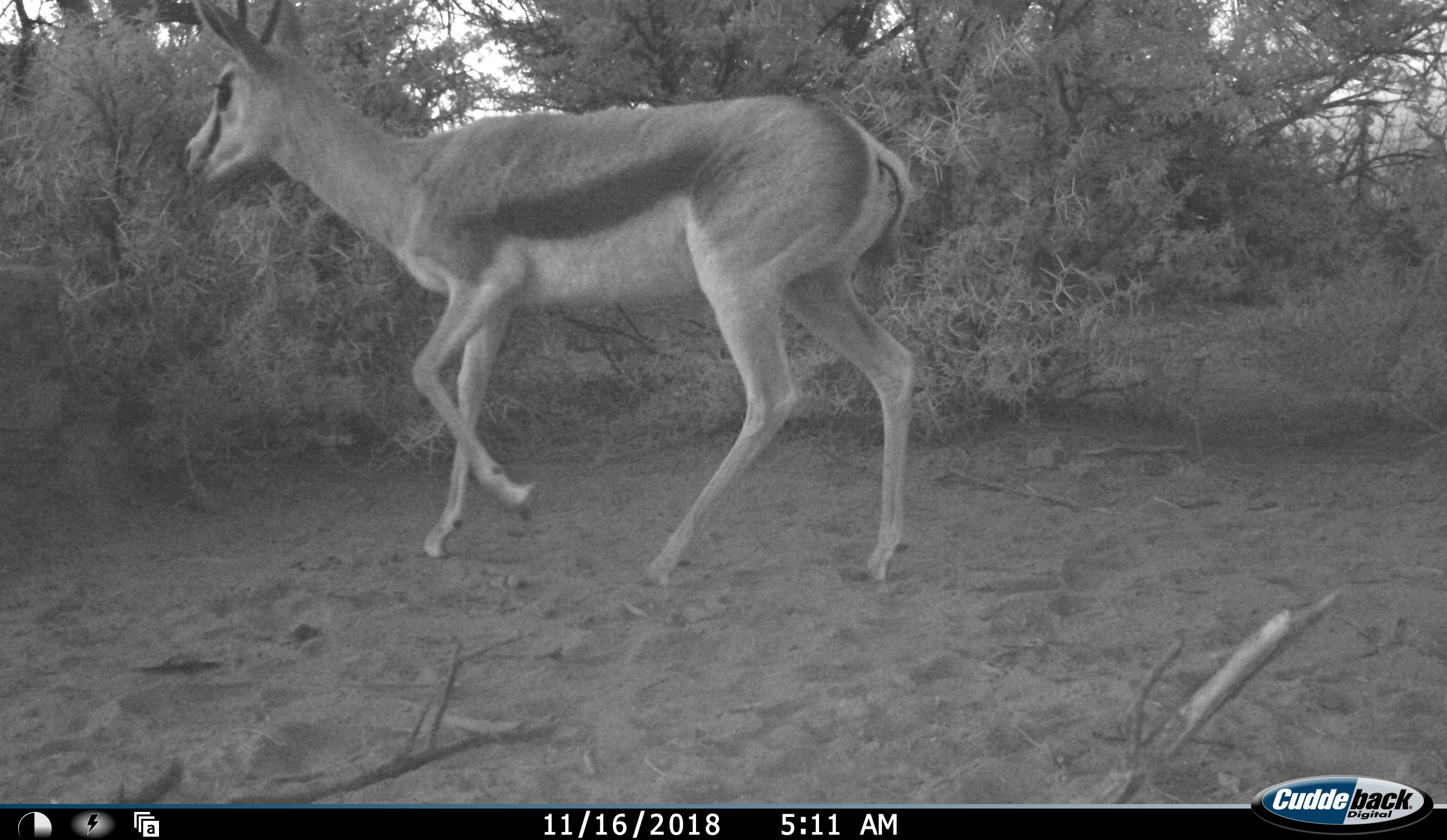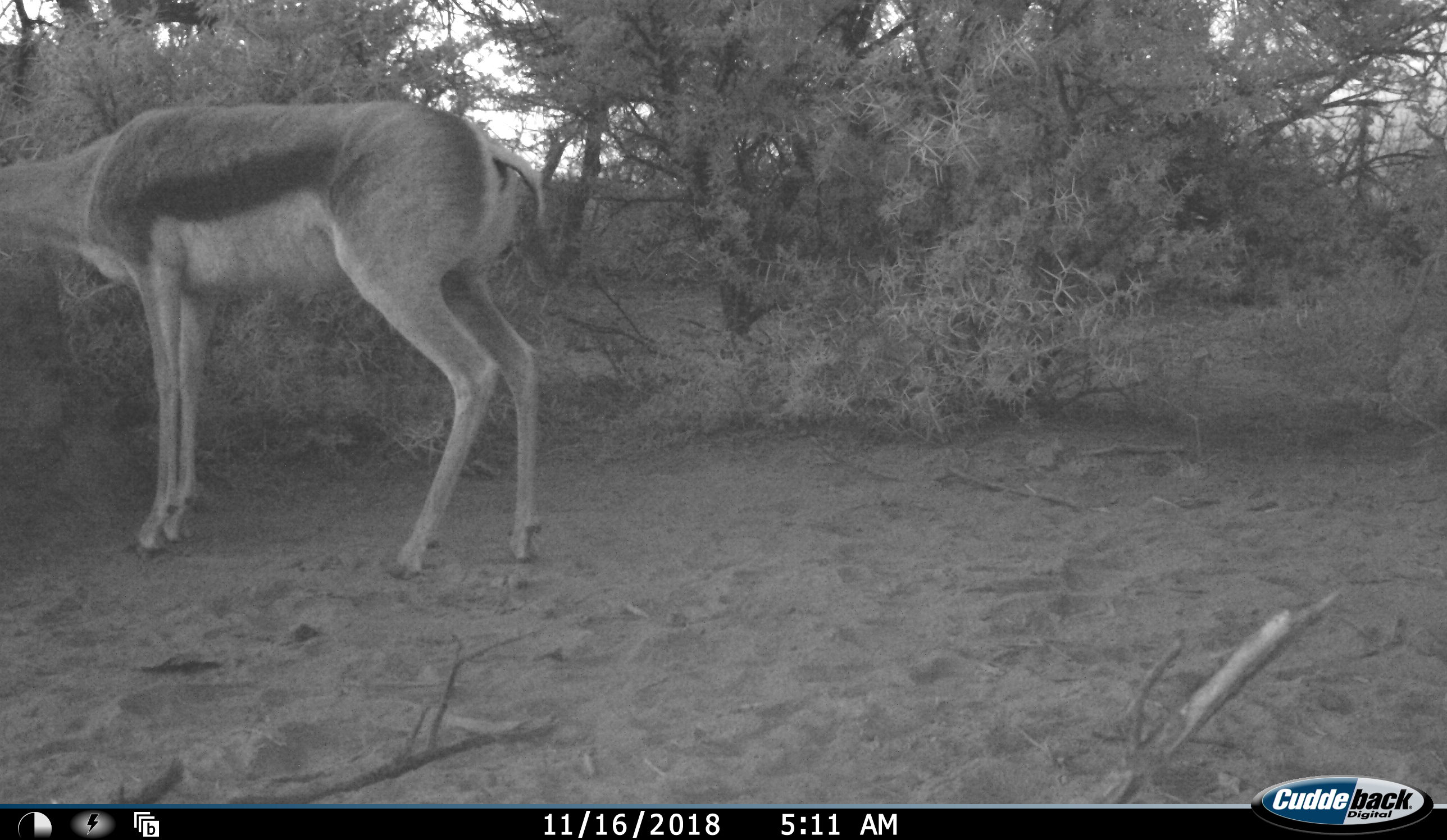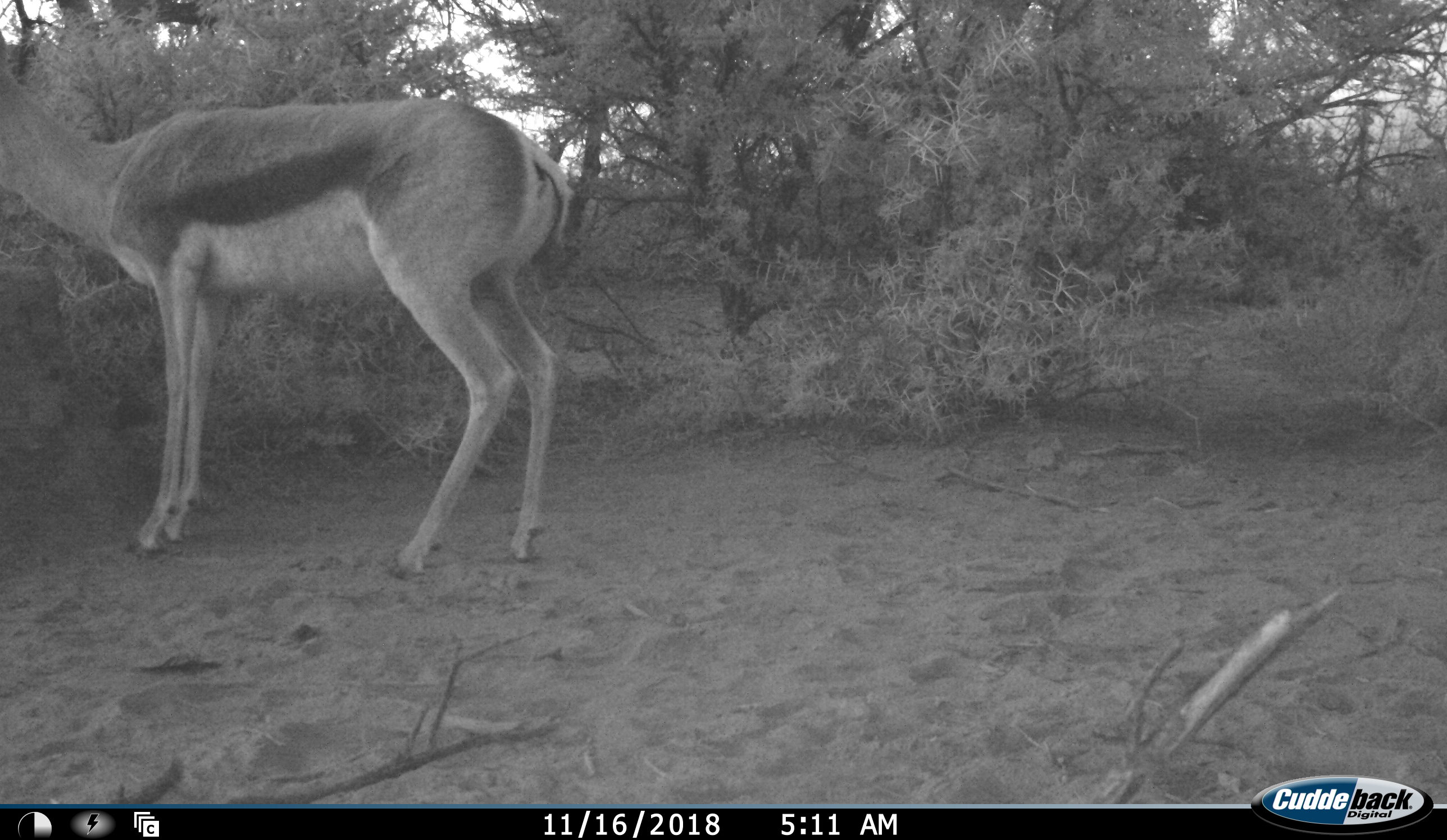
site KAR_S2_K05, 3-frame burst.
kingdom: Animalia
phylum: Chordata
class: Mammalia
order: Artiodactyla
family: Bovidae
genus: Antidorcas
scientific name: Antidorcas marsupialis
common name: springbok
Springbok (Antidorcas marsupialis), count 1. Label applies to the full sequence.